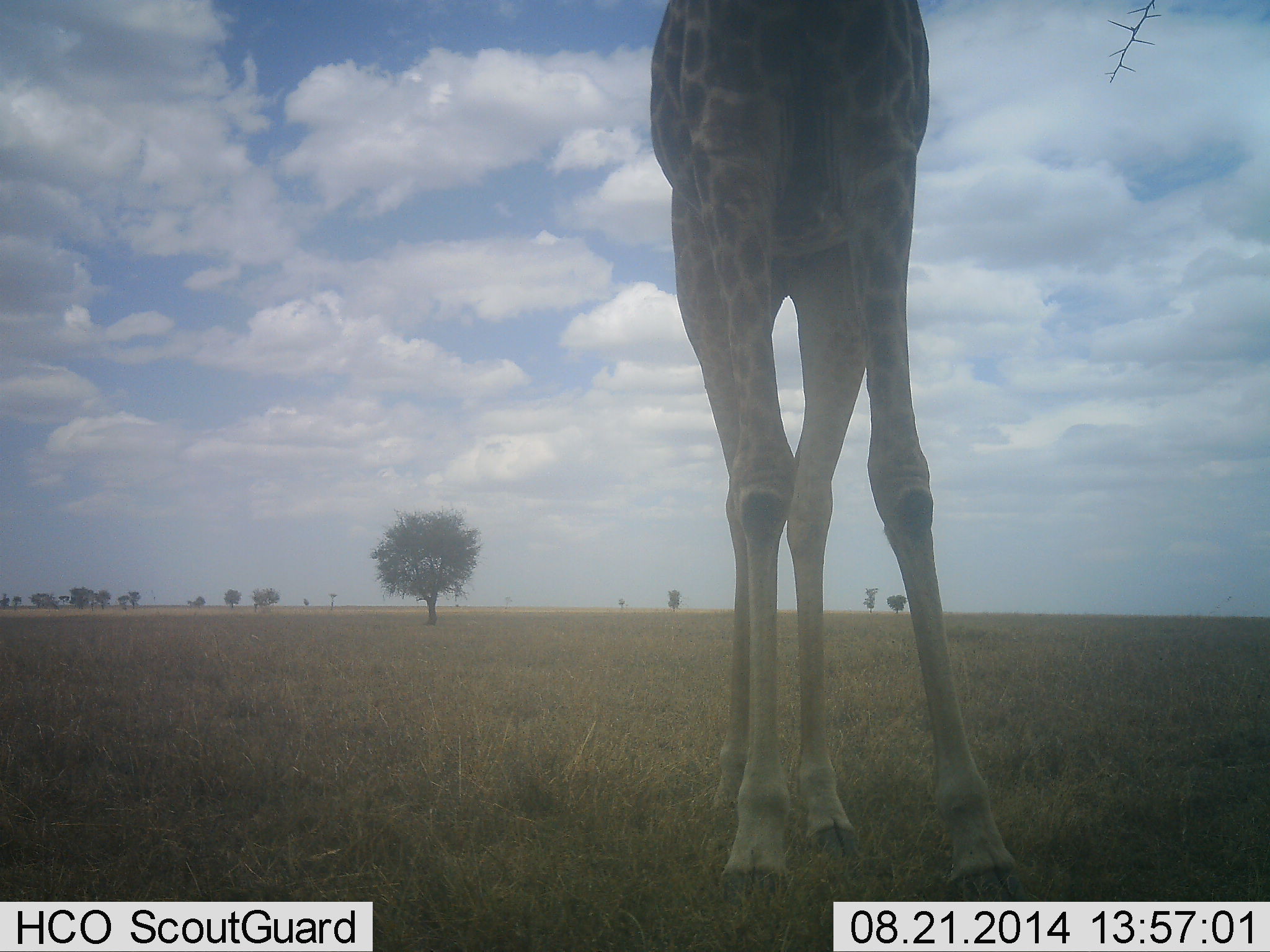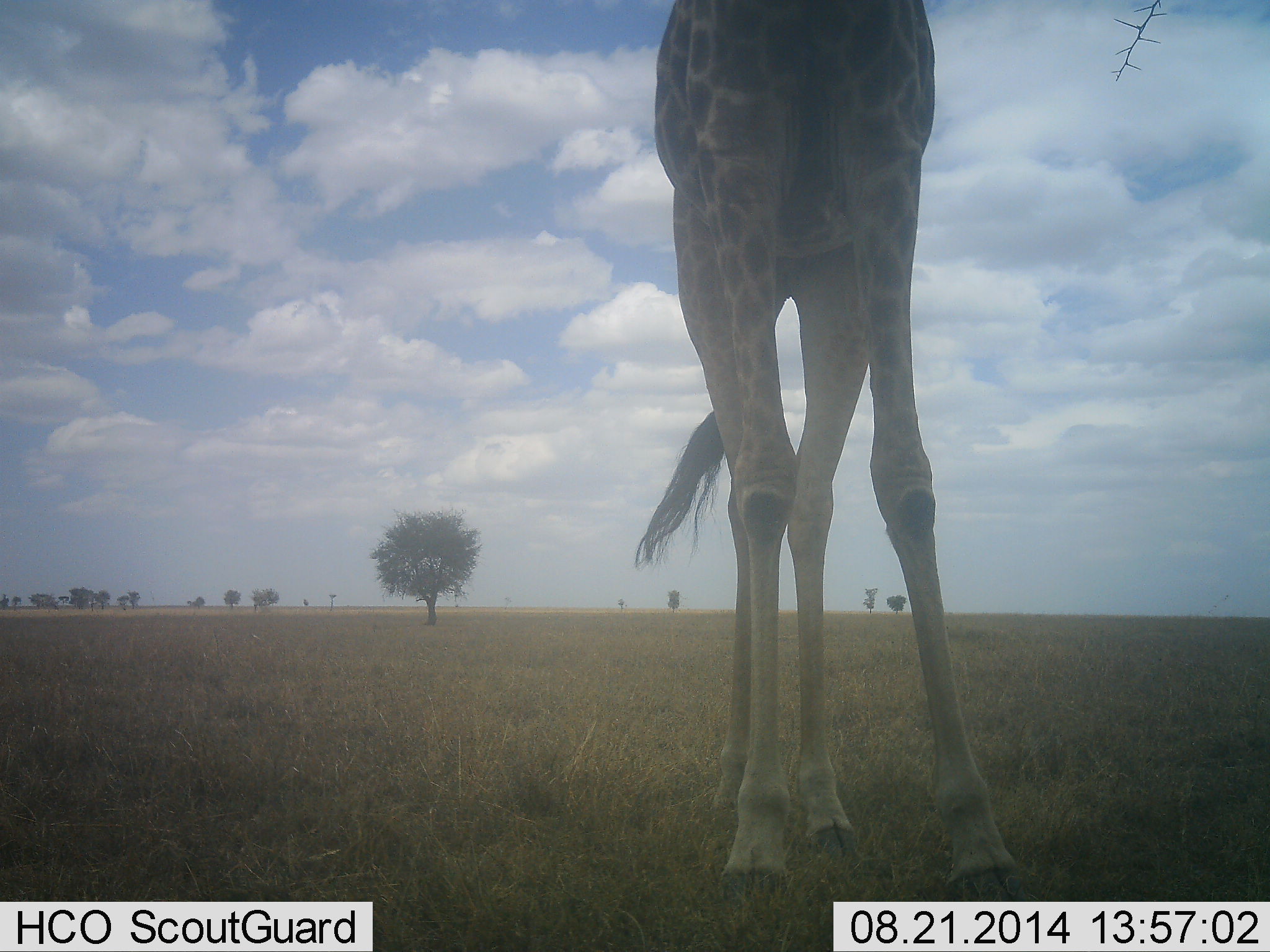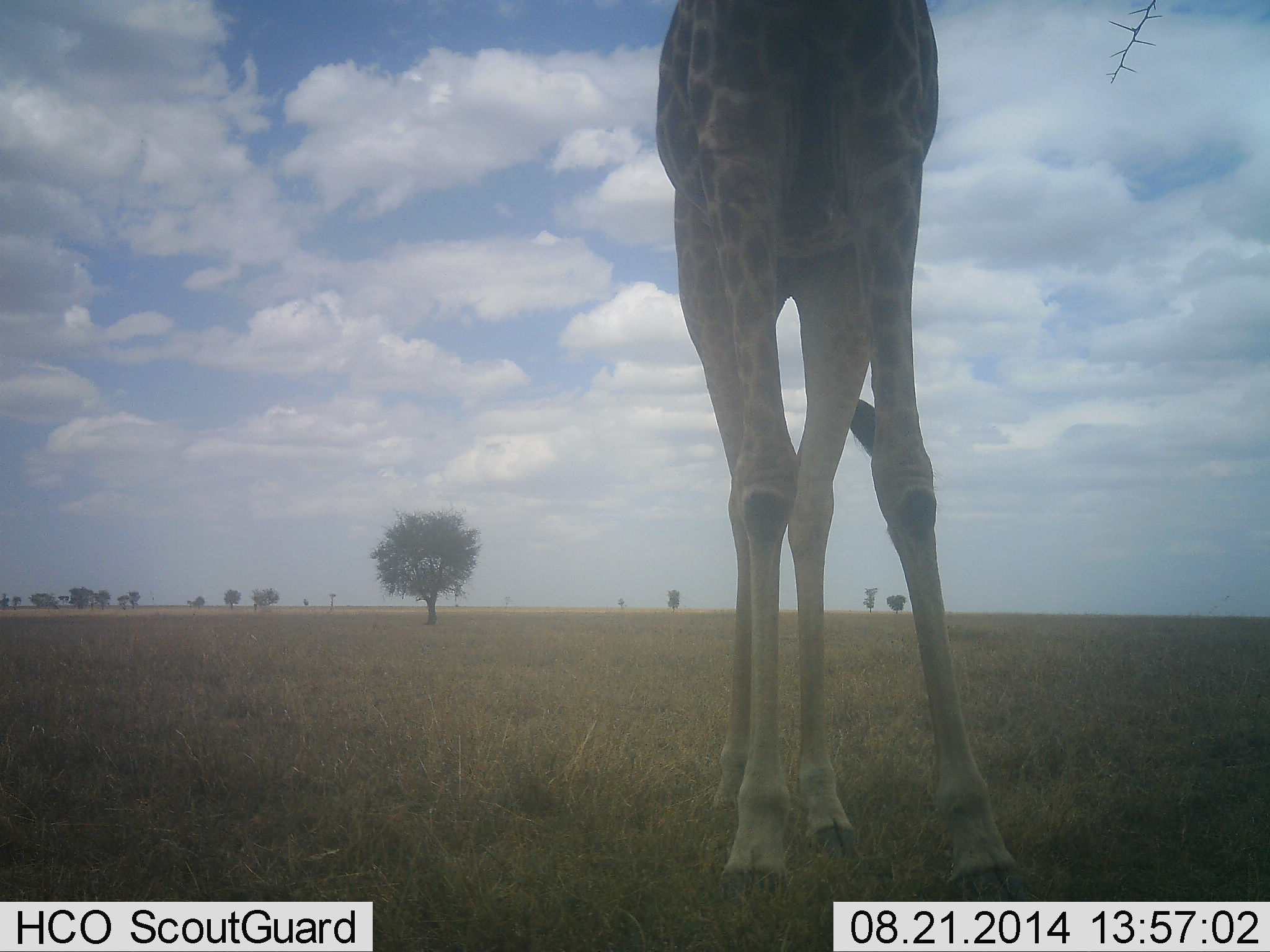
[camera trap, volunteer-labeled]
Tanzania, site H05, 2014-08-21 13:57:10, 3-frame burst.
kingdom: Animalia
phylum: Chordata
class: Mammalia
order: Artiodactyla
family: Giraffidae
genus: Giraffa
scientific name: Giraffa camelopardalis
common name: giraffe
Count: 1.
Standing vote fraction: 90%.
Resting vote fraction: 0%.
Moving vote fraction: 0%.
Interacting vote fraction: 0%.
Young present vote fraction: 0%.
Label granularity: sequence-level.